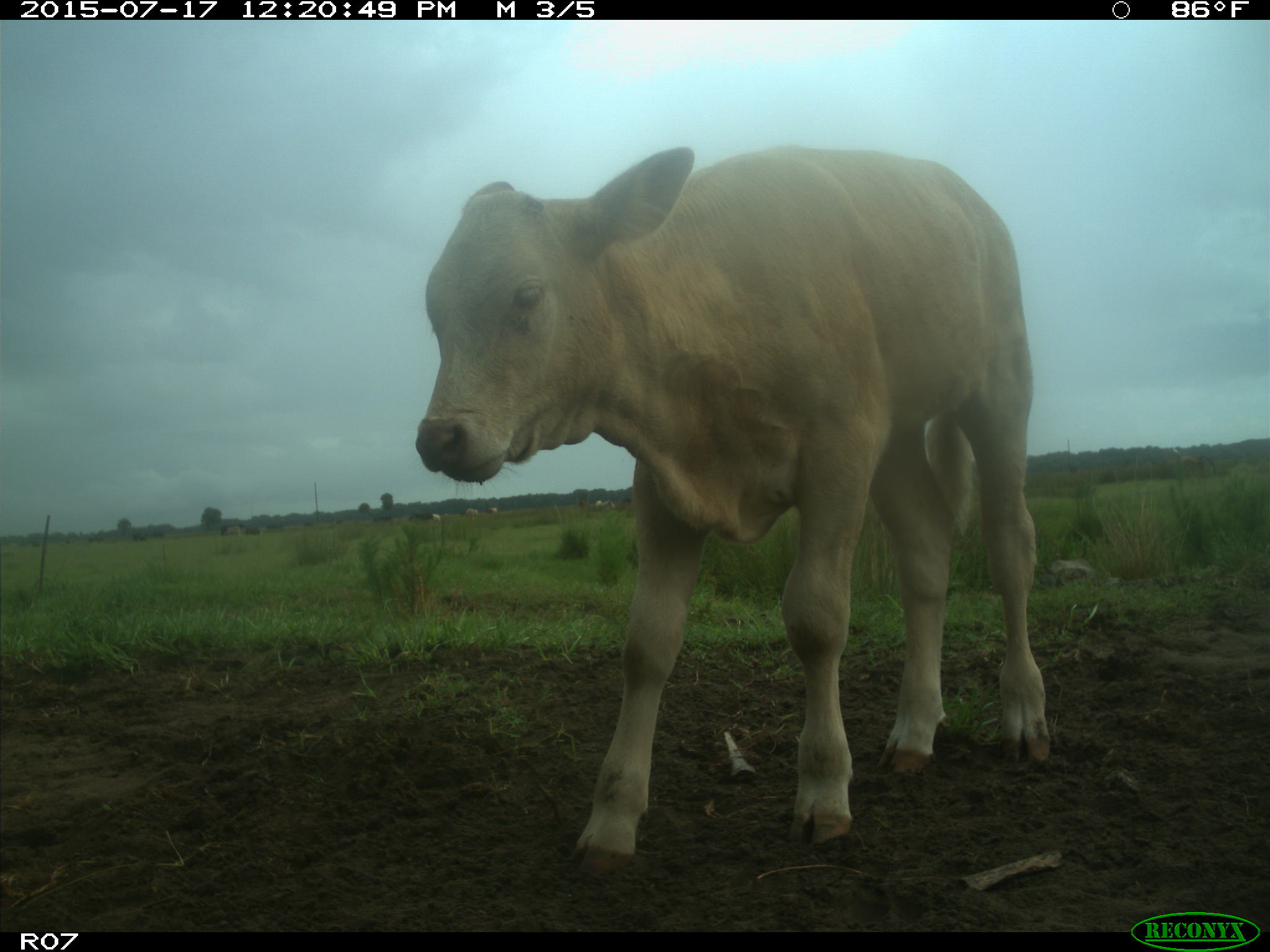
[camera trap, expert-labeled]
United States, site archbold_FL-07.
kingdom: Animalia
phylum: Chordata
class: Mammalia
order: Artiodactyla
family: Bovidae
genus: Bos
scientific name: Bos taurus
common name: domestic cow